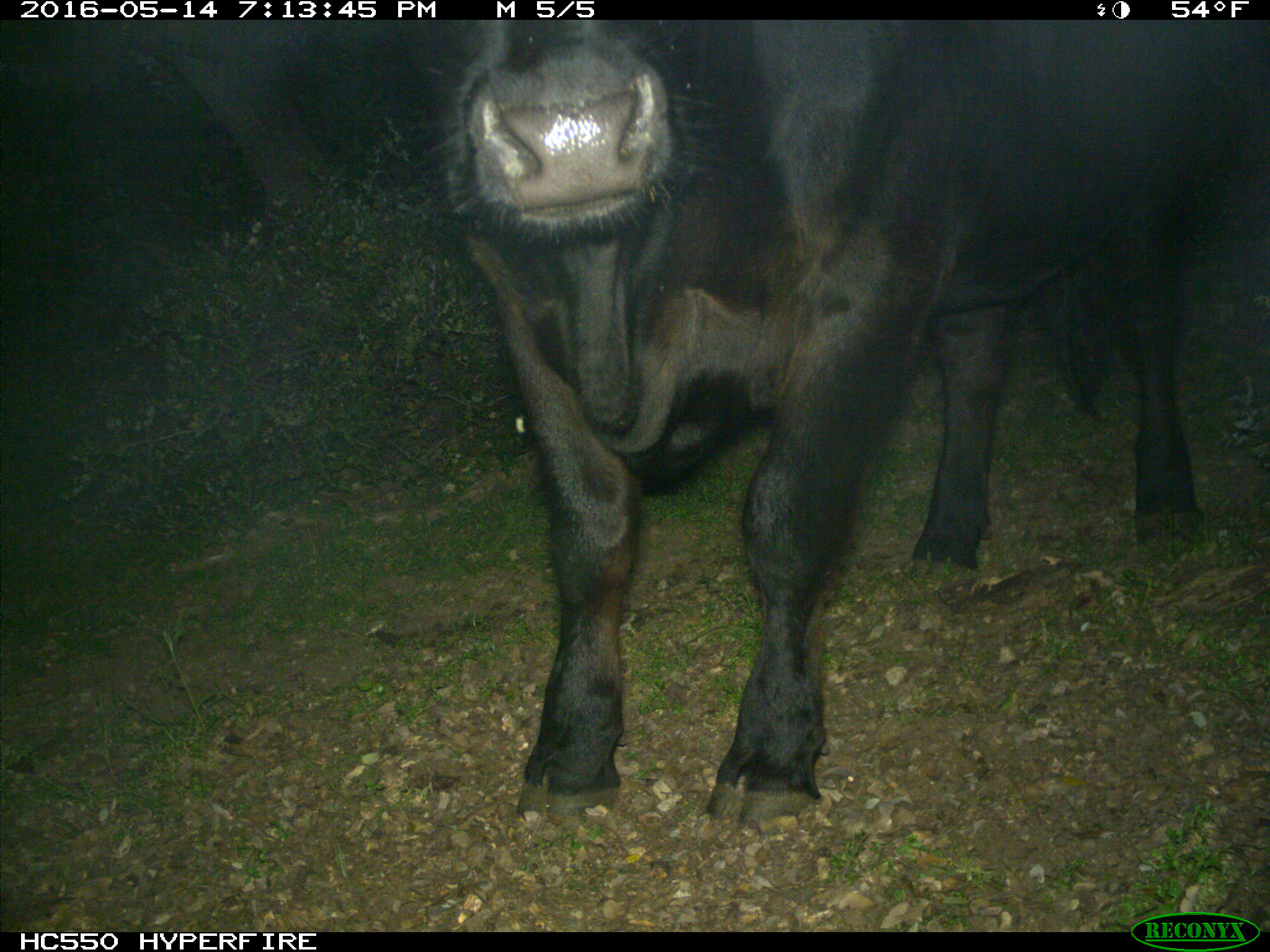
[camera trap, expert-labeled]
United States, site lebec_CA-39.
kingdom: Animalia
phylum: Chordata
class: Mammalia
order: Artiodactyla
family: Bovidae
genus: Bos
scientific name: Bos taurus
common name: domestic cow